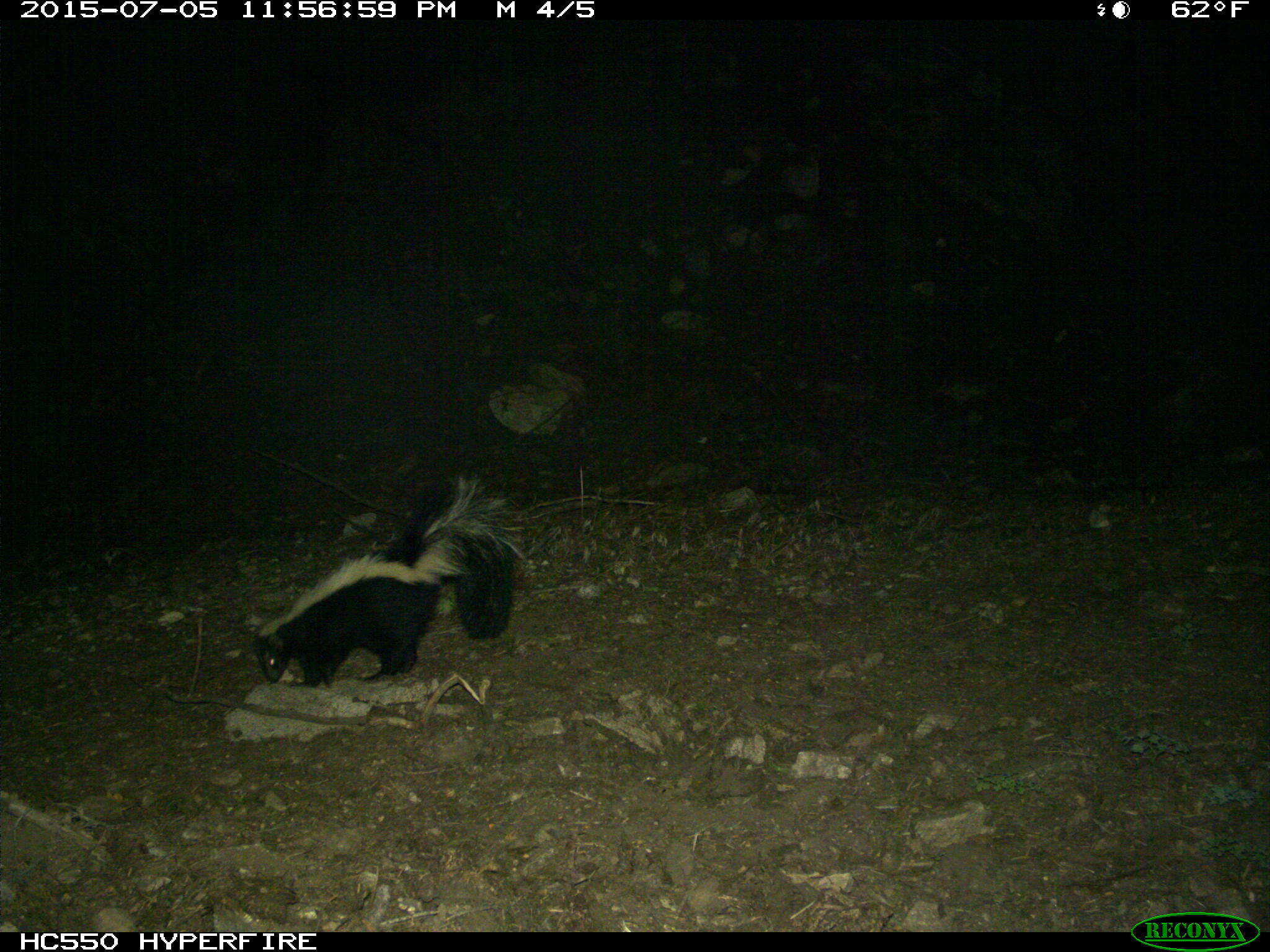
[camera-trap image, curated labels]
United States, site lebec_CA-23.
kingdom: Animalia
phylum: Chordata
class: Mammalia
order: Carnivora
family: Mephitidae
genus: Mephitis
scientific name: Mephitis mephitis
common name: striped skunk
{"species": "Mephitis mephitis (striped skunk)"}